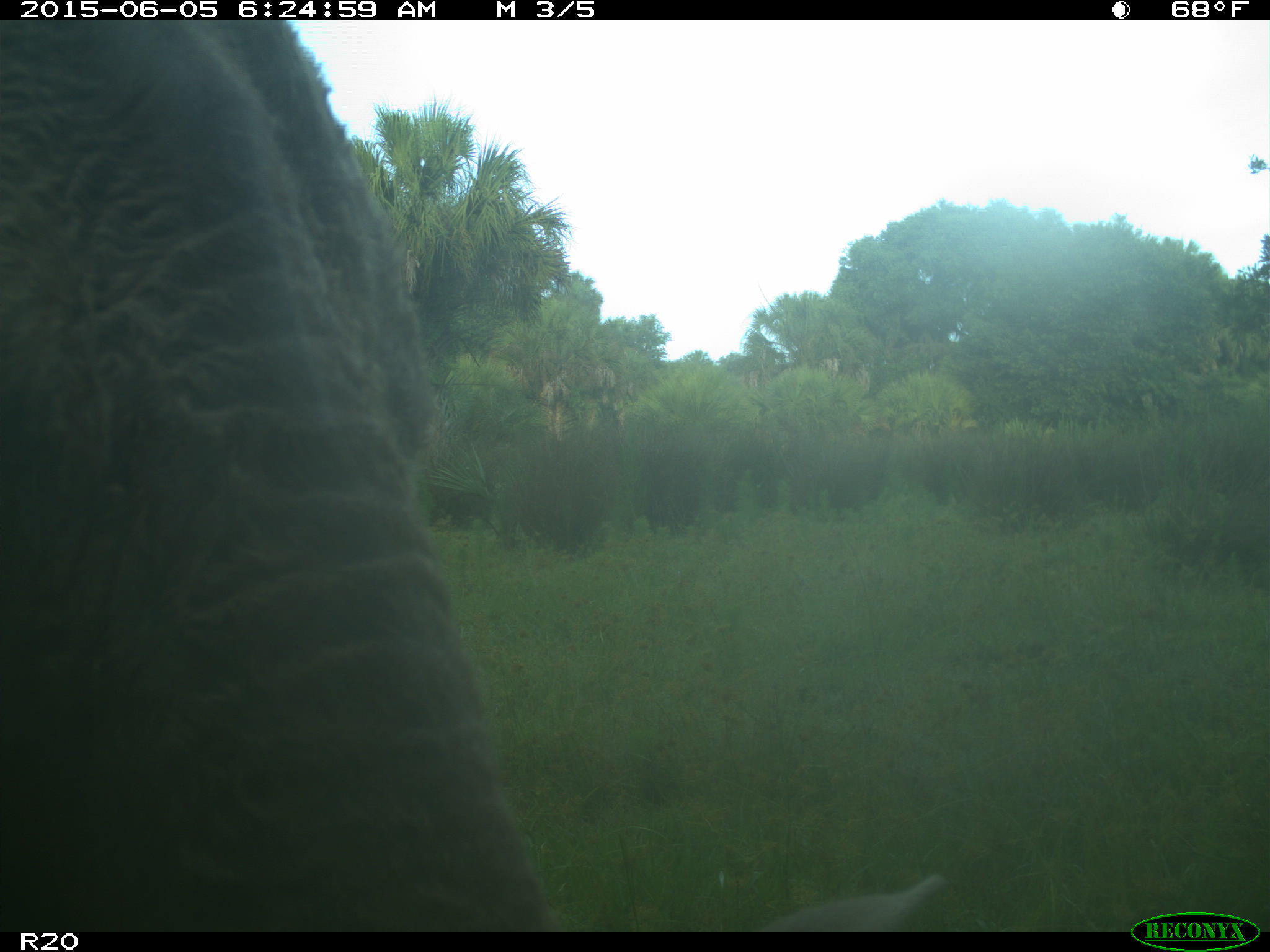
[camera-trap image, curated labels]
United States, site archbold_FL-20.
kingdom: Animalia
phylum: Chordata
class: Mammalia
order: Artiodactyla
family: Bovidae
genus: Bos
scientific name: Bos taurus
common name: domestic cow